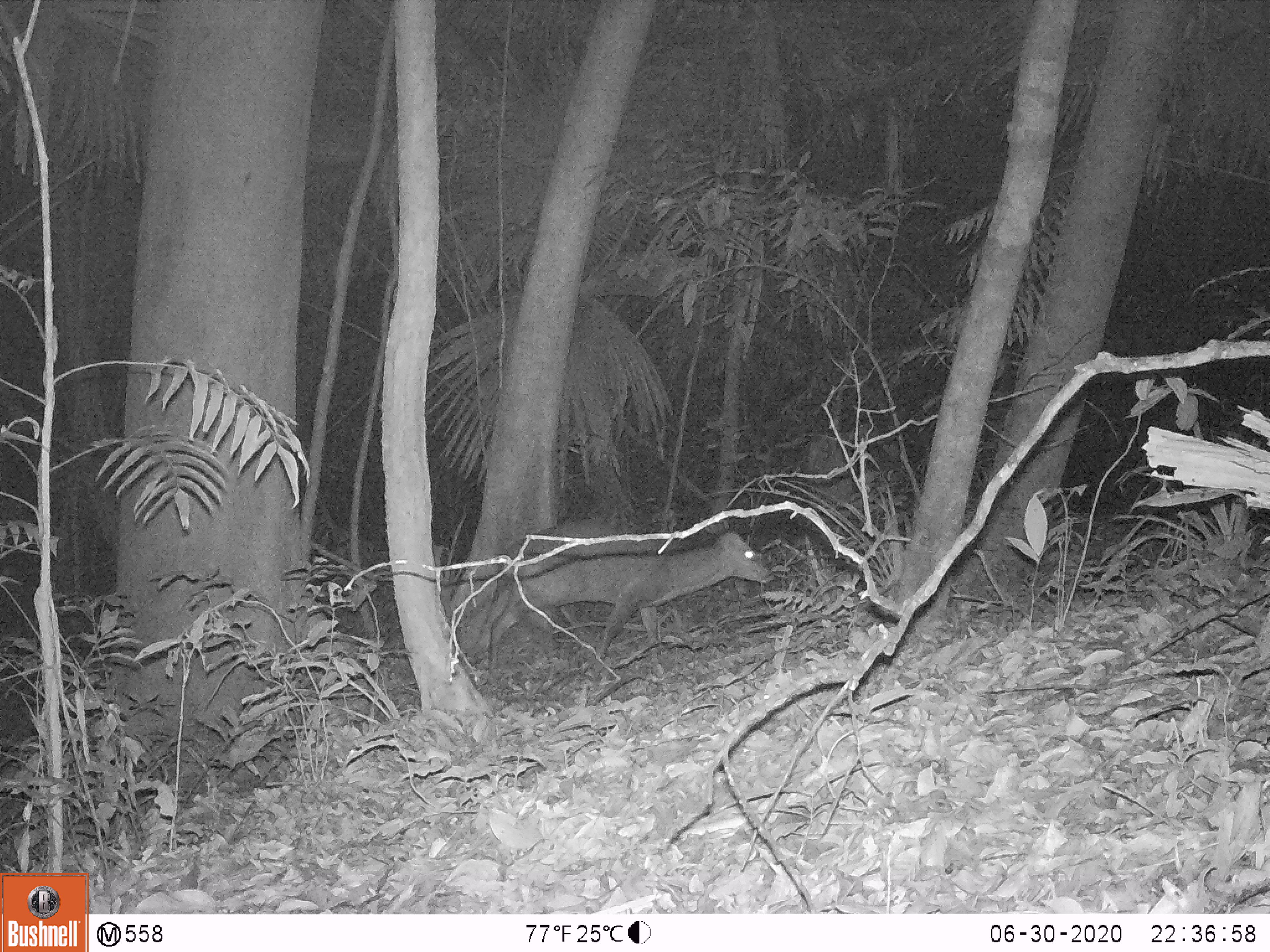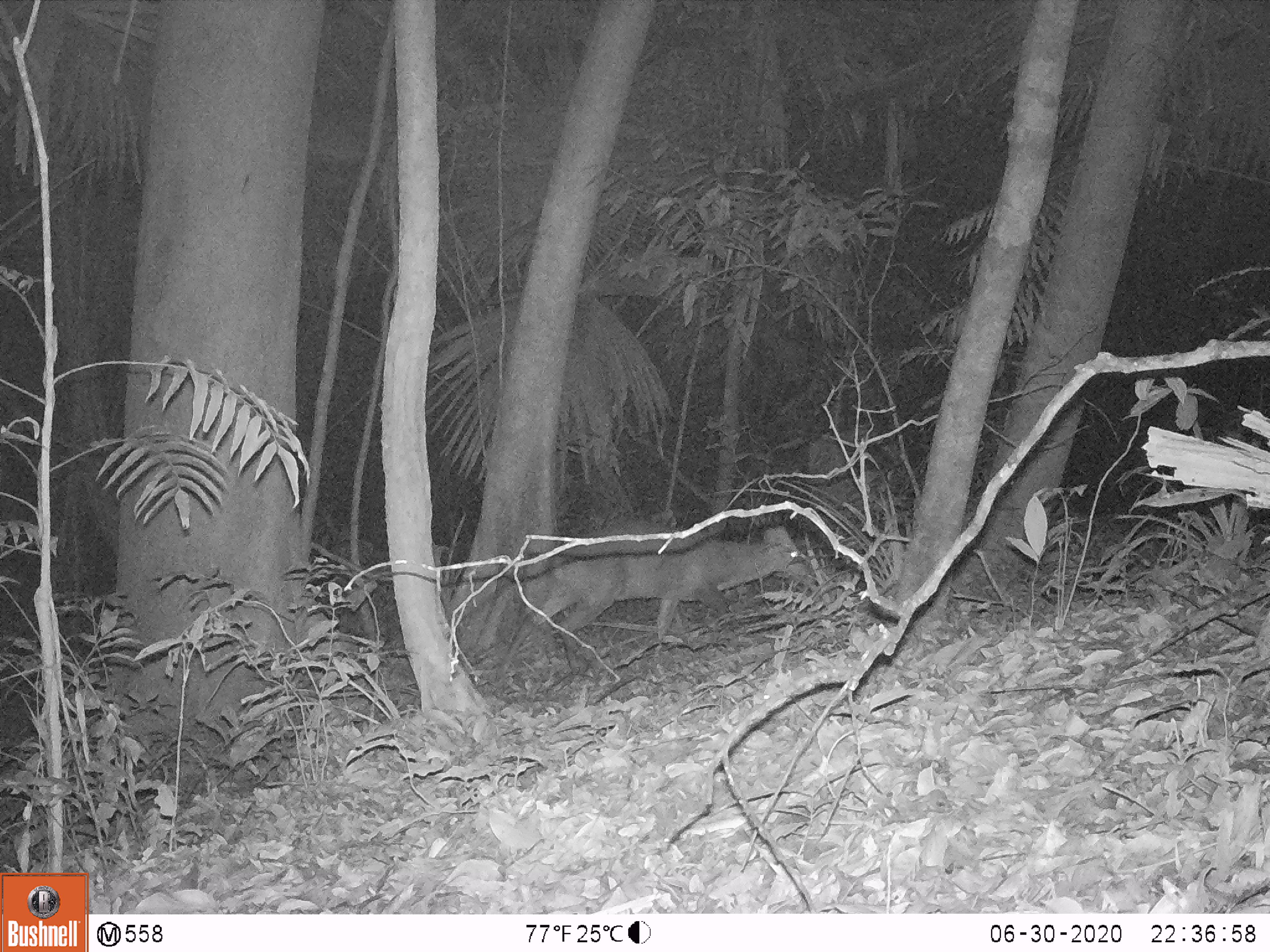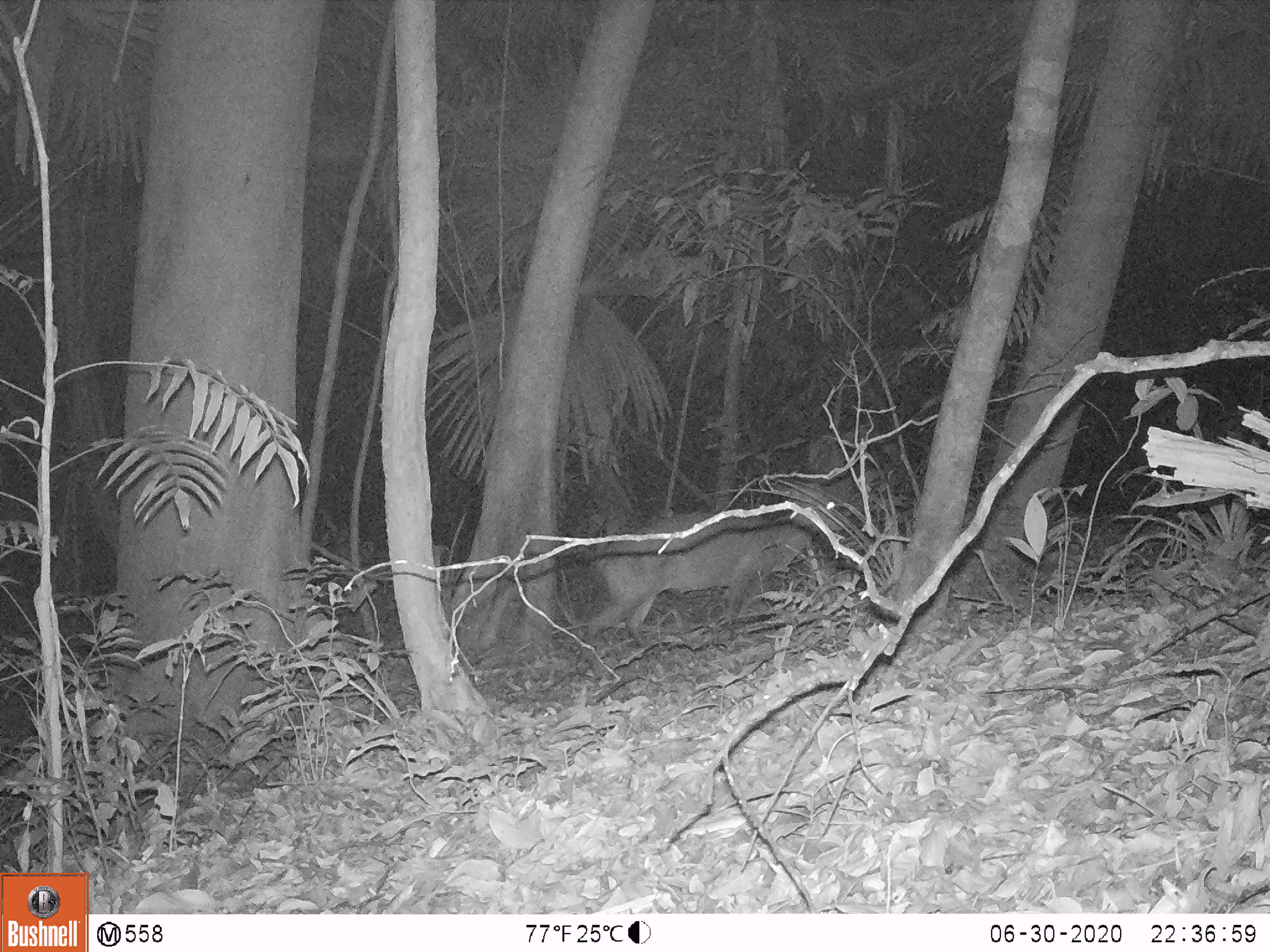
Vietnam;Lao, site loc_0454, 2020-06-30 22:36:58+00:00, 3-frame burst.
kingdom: Animalia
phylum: Chordata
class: Mammalia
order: Artiodactyla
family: Cervidae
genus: Muntiacus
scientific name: Muntiacus vuquangensis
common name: large-antlered muntjac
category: large antlered muntjac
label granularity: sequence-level